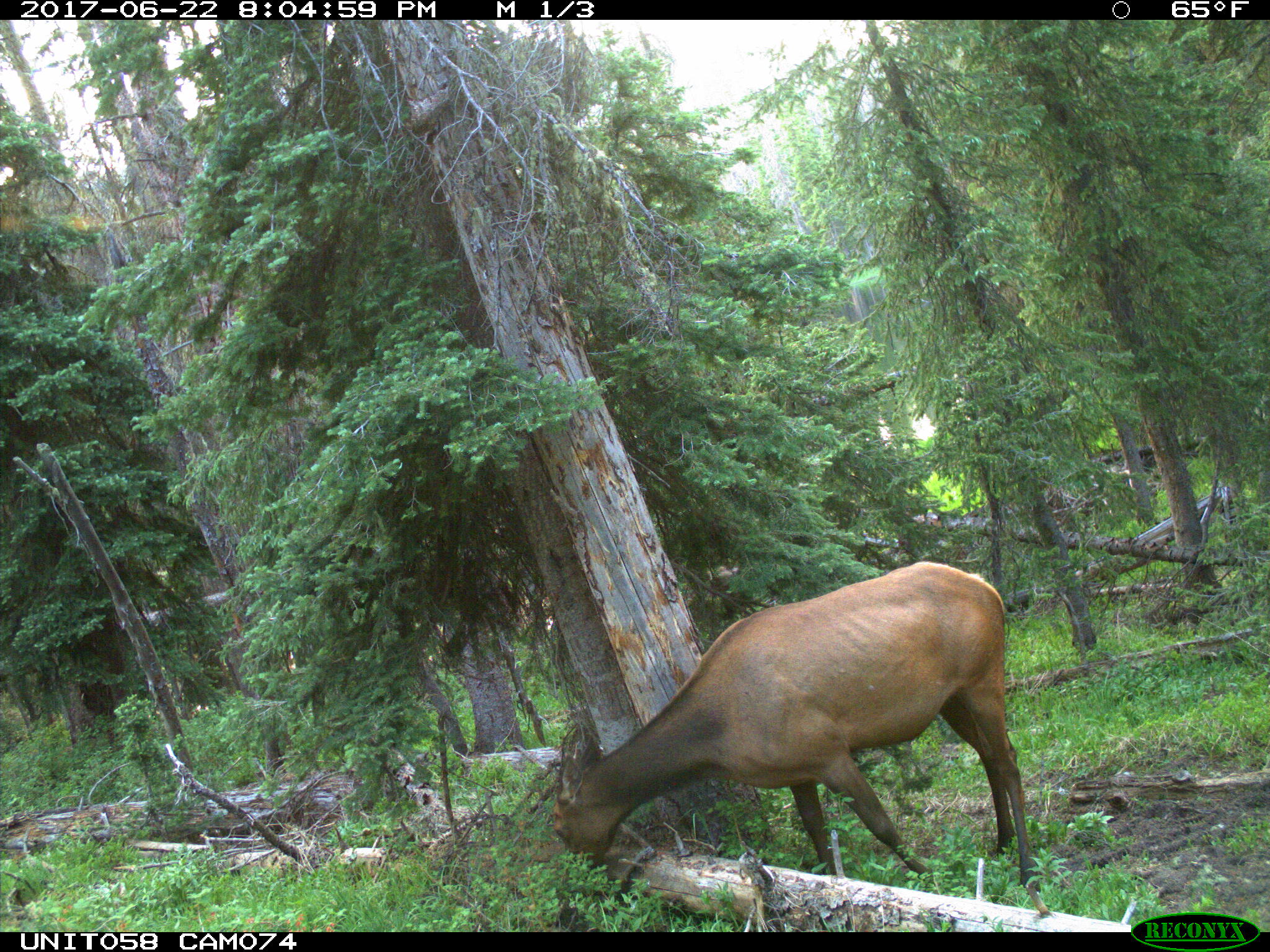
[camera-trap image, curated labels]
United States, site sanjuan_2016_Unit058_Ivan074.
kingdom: Animalia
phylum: Chordata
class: Mammalia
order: Artiodactyla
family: Cervidae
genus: Cervus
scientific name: Cervus elaphus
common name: red deer